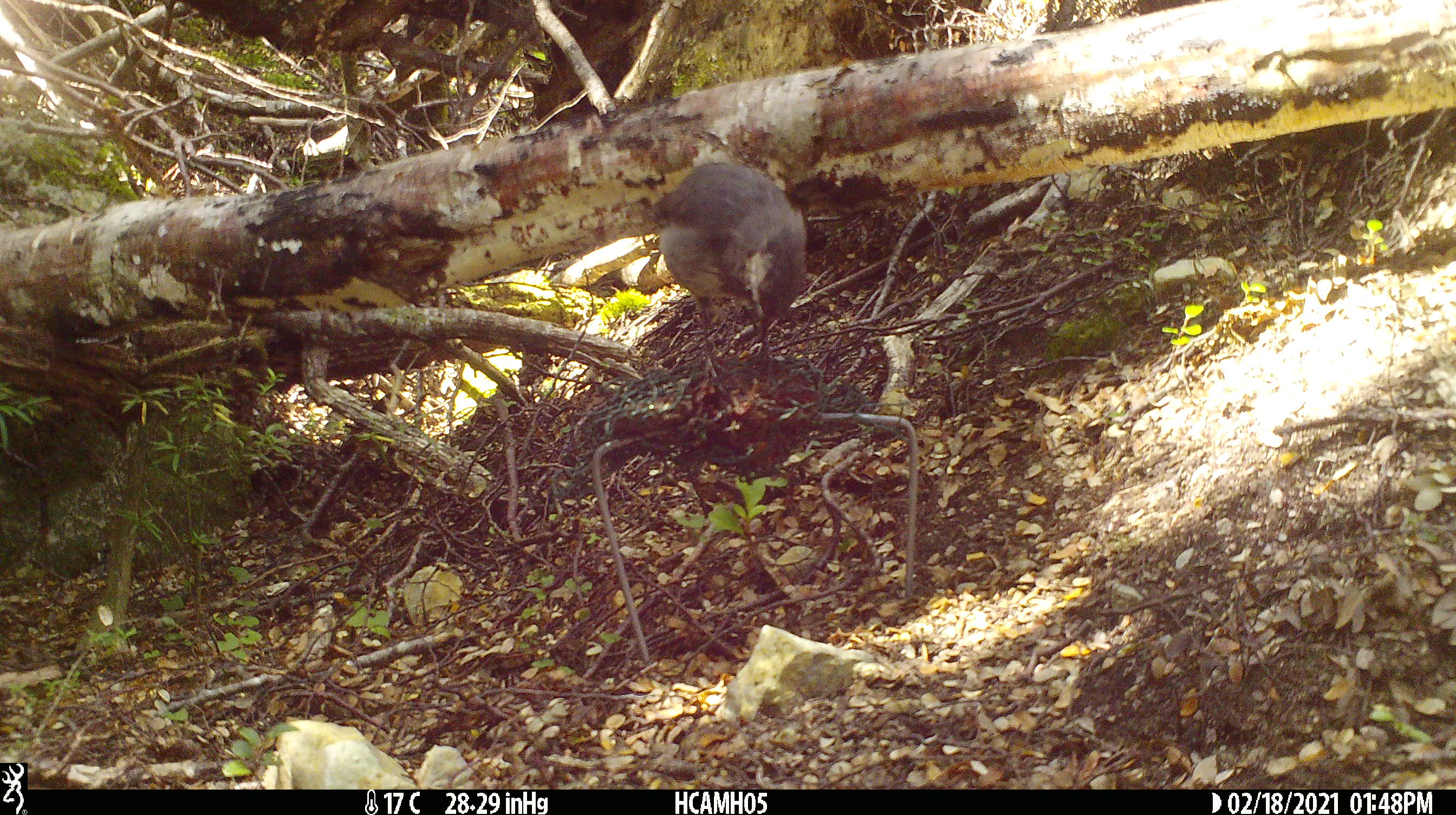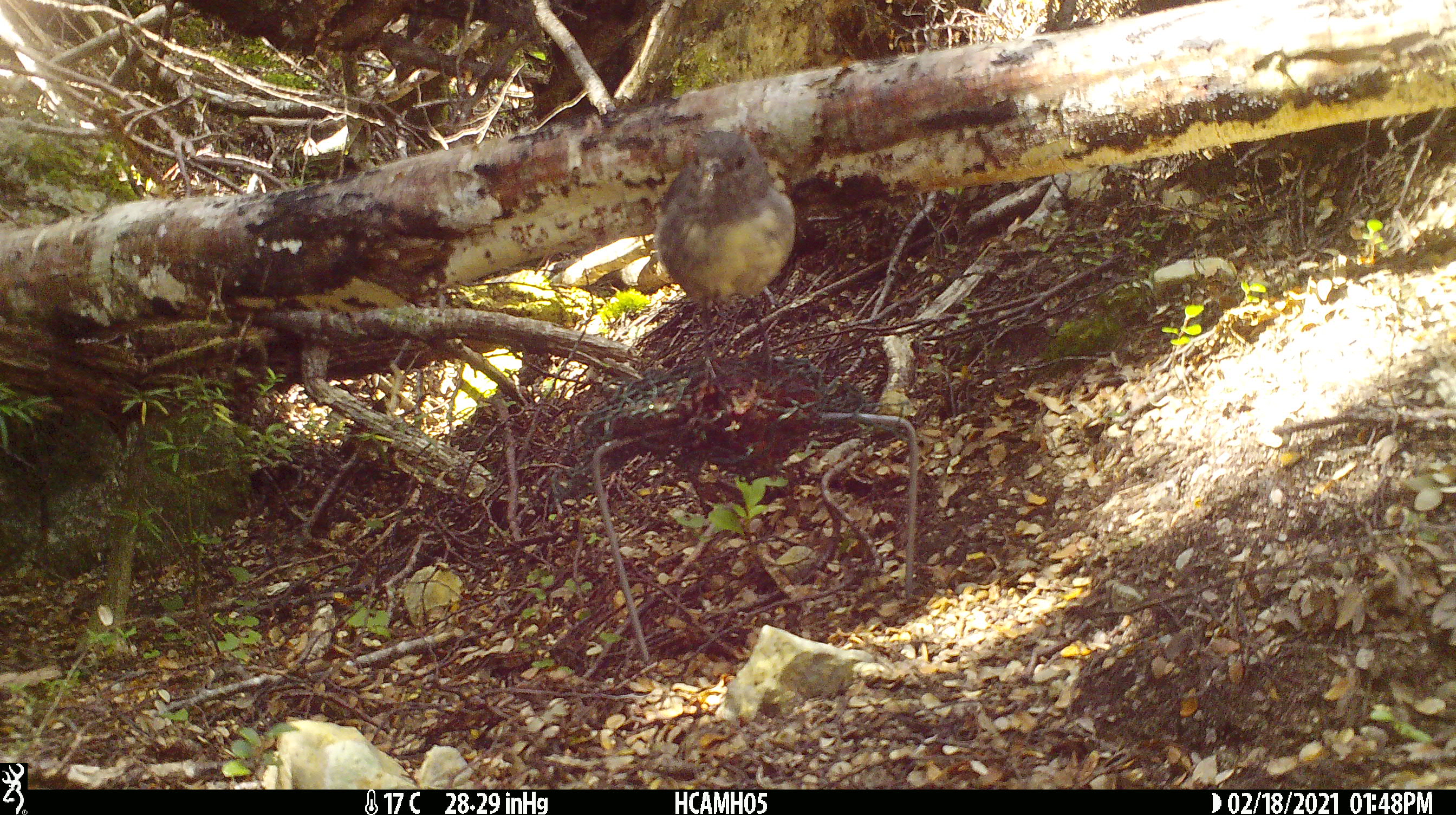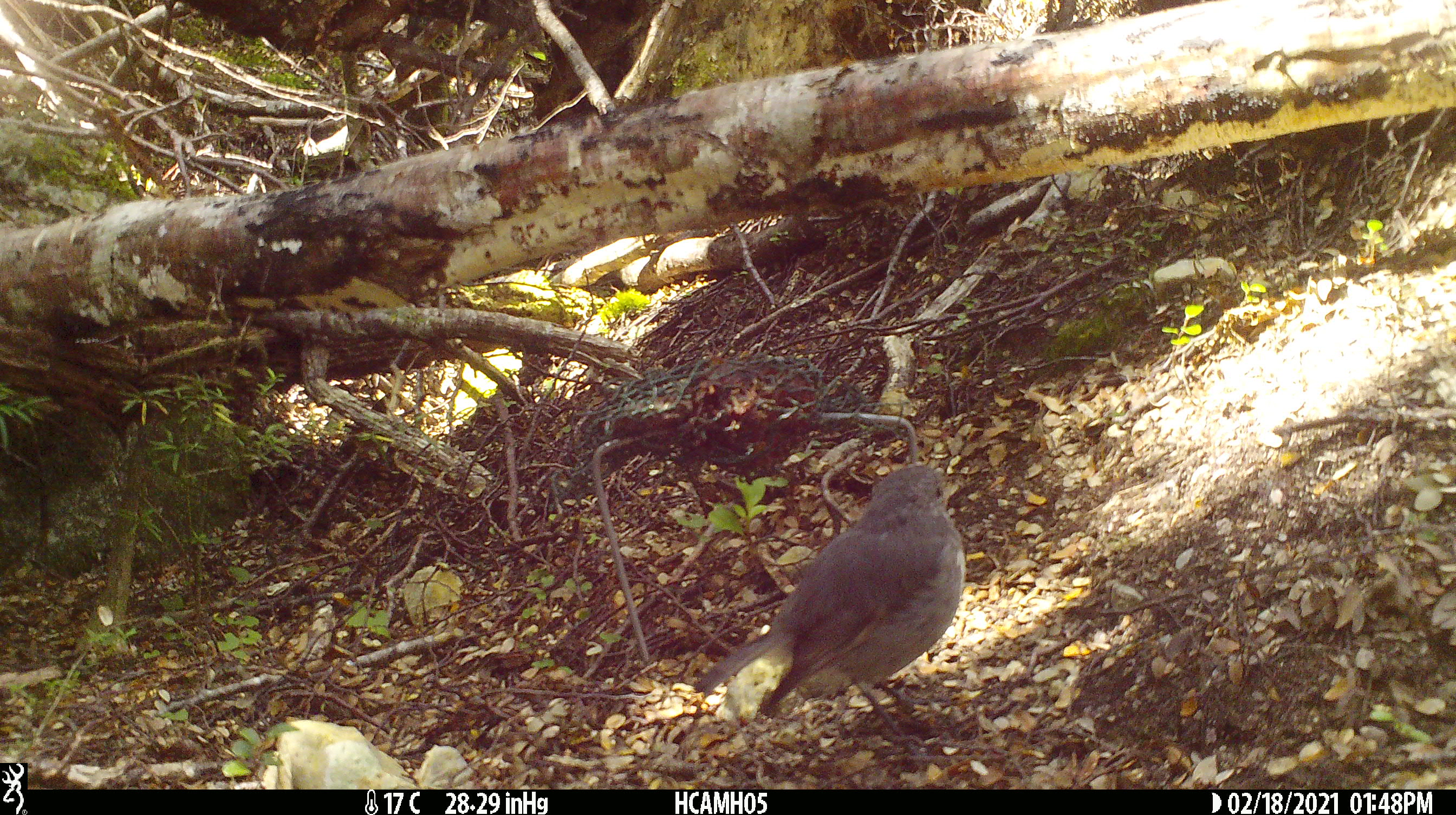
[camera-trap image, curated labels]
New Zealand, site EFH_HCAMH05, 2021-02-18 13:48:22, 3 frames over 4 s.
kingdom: Animalia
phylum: Chordata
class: Aves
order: Passeriformes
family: Petroicidae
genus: Petroica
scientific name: Petroica australis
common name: new zealand robin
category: robin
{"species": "robin (new zealand robin) (Petroica australis)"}